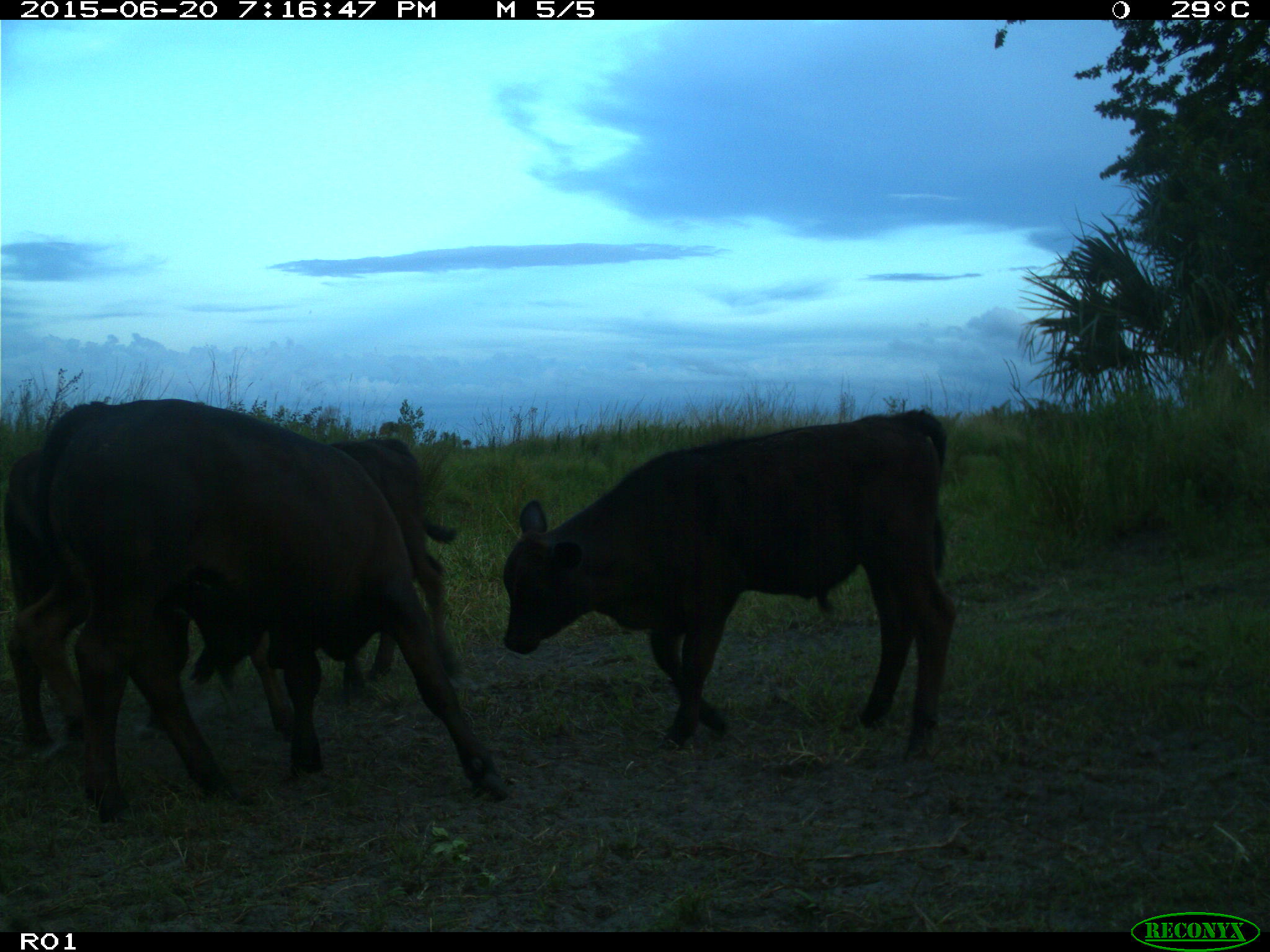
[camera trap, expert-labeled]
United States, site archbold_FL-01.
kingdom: Animalia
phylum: Chordata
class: Mammalia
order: Artiodactyla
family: Bovidae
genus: Bos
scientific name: Bos taurus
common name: domestic cow